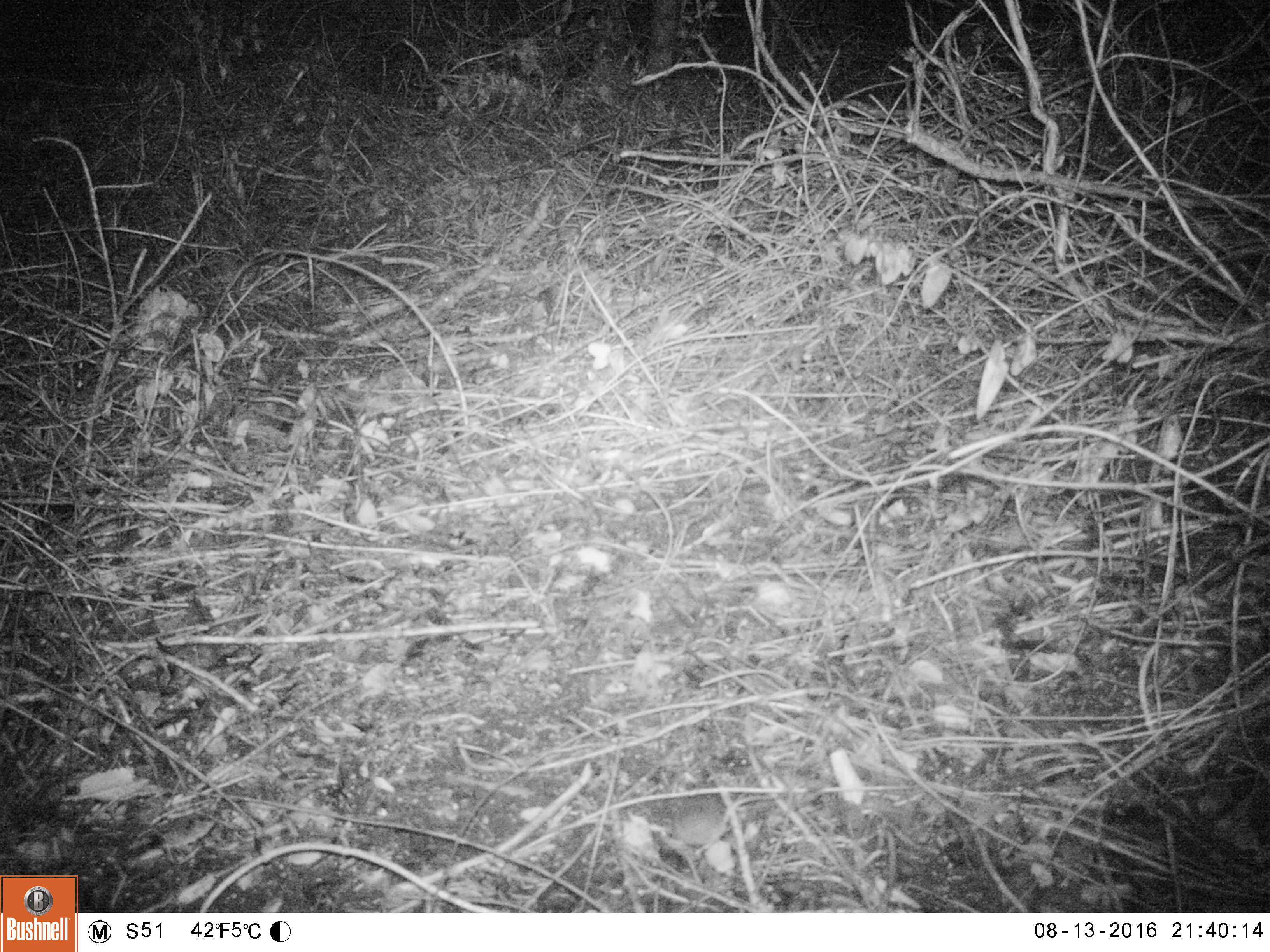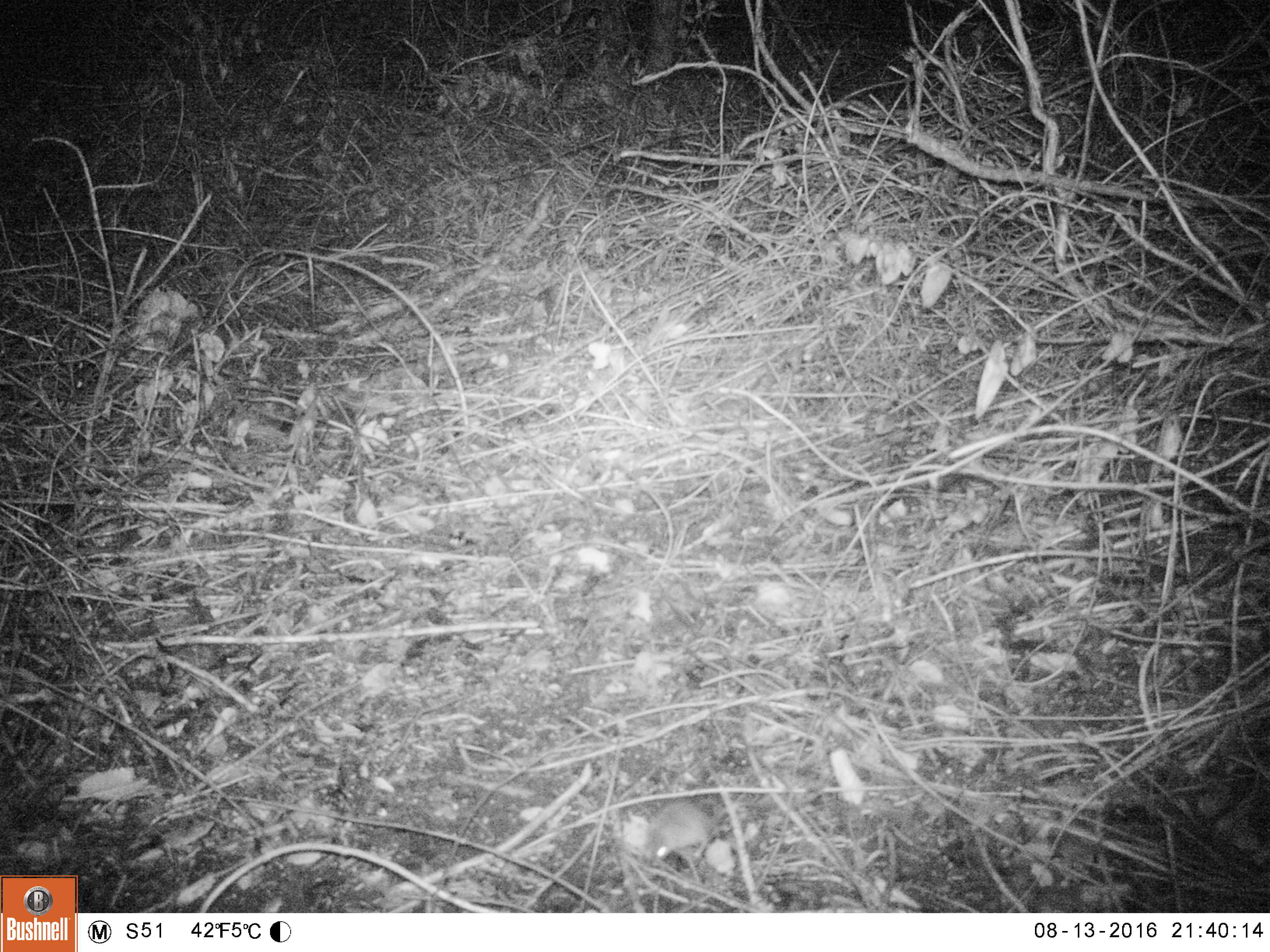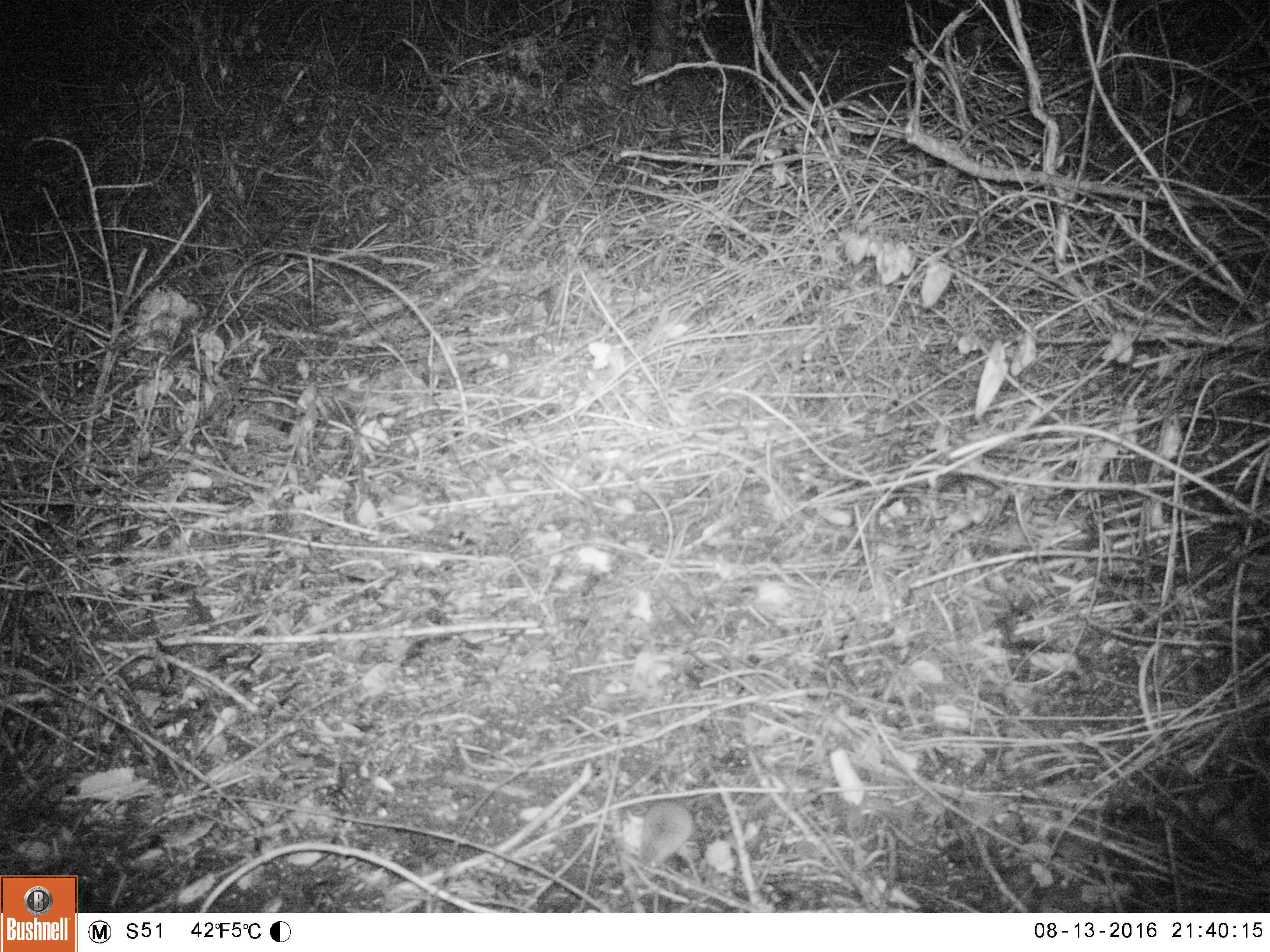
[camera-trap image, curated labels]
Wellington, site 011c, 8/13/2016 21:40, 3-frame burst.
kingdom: Animalia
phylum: Chordata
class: Mammalia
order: Rodentia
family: Muridae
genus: Mus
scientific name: Mus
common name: mouse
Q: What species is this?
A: Mouse (Mus).